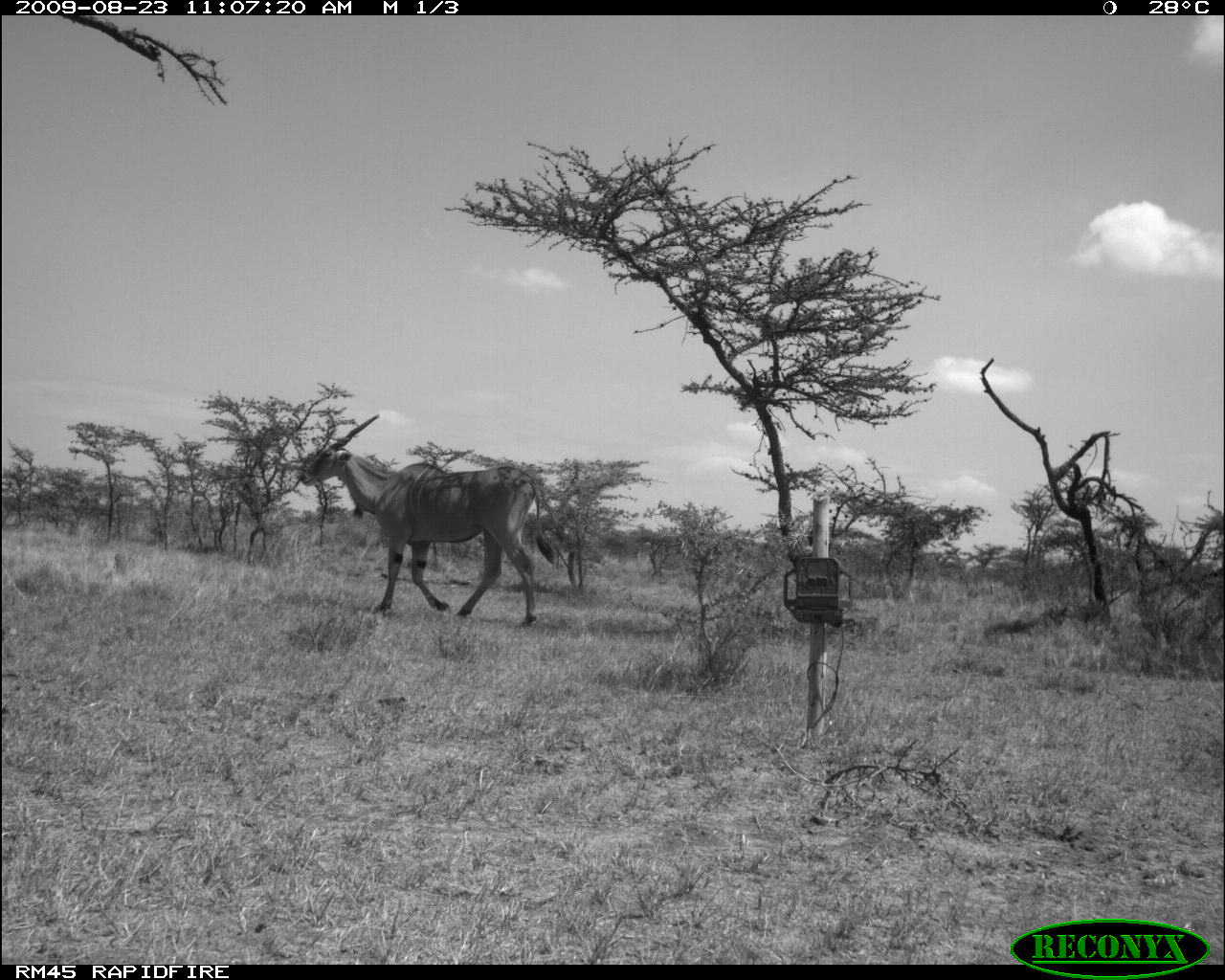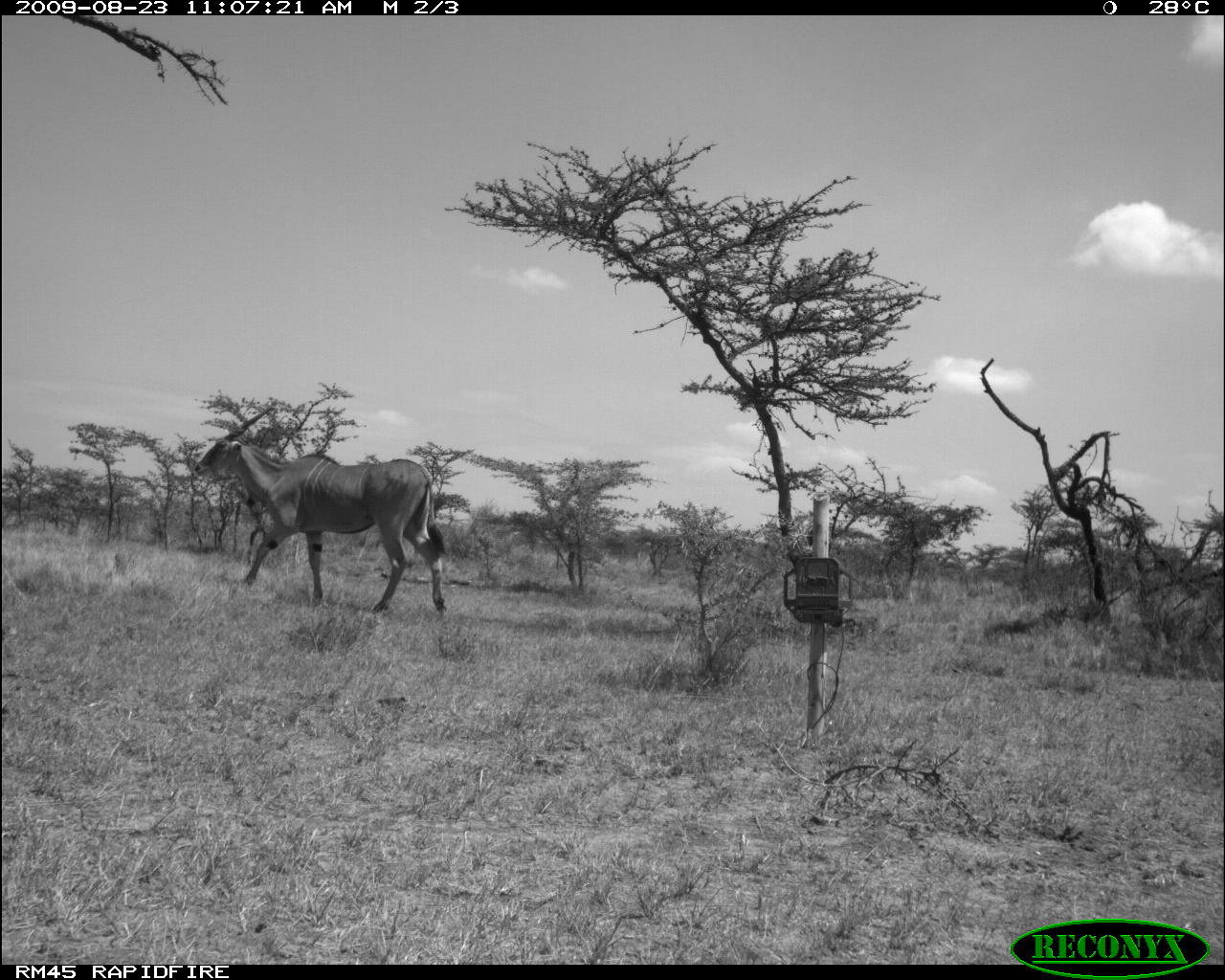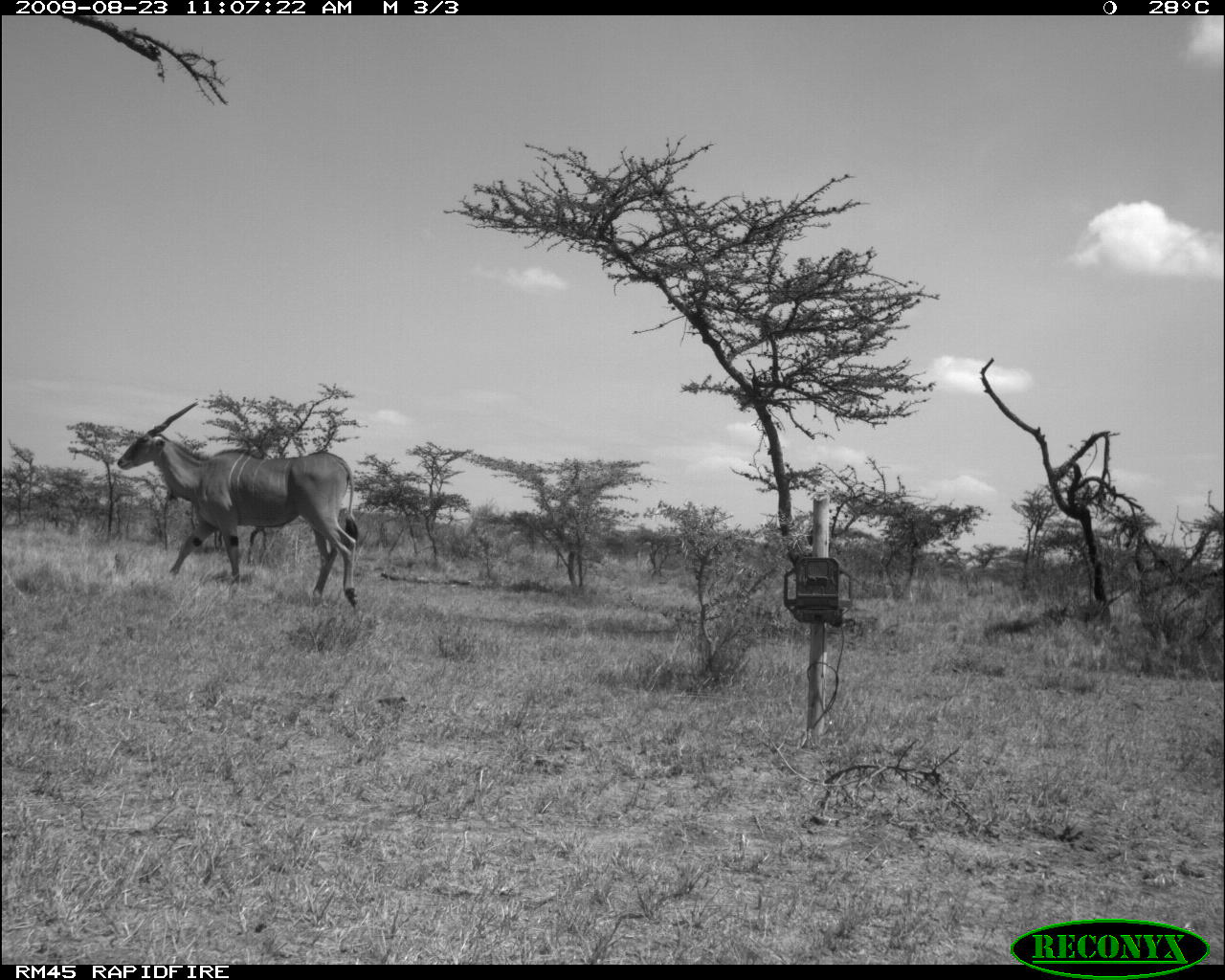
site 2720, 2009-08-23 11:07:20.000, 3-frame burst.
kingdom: Animalia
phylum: Chordata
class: Mammalia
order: Artiodactyla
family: Bovidae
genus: Tragelaphus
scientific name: Tragelaphus oryx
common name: eland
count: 1